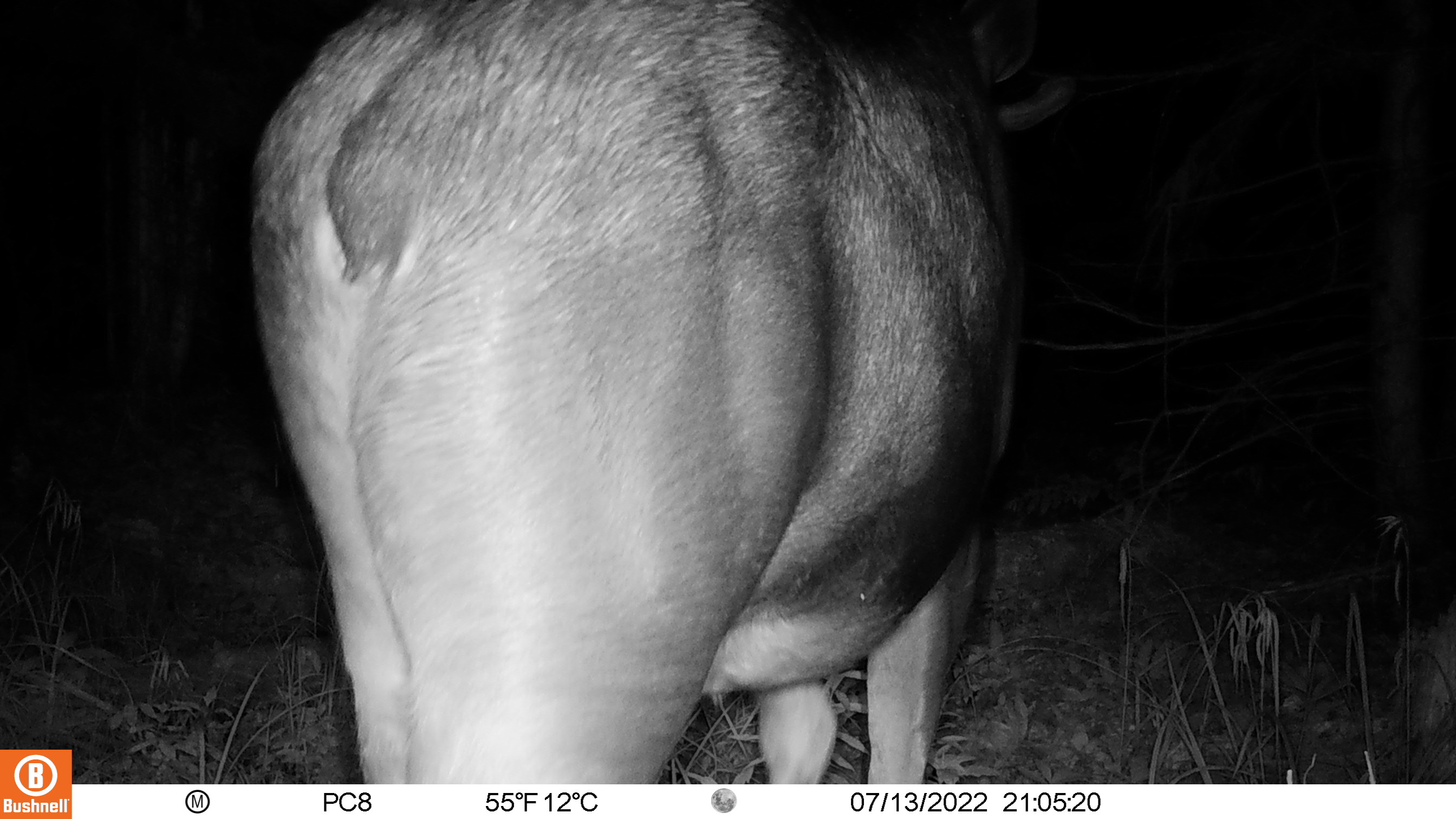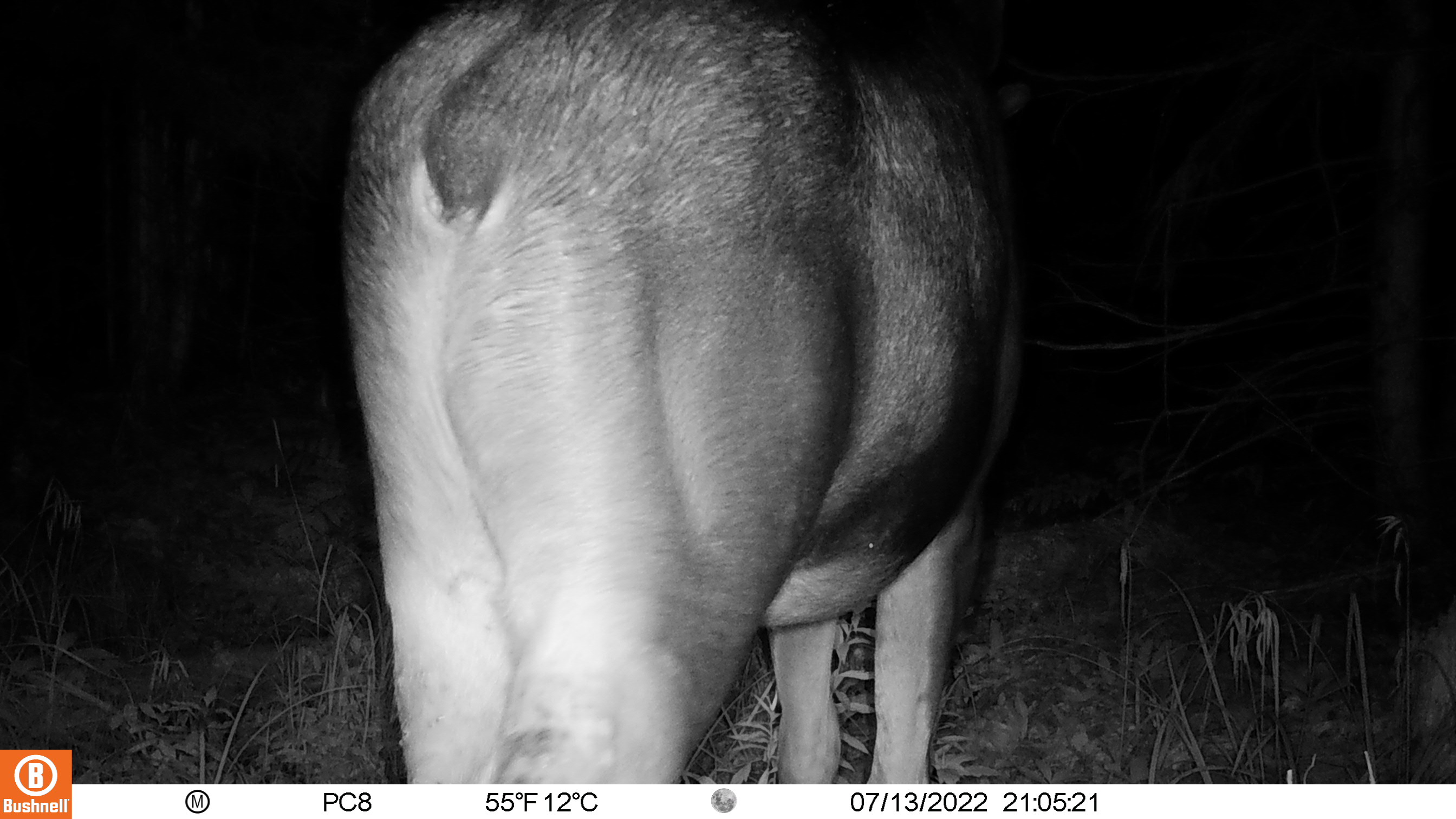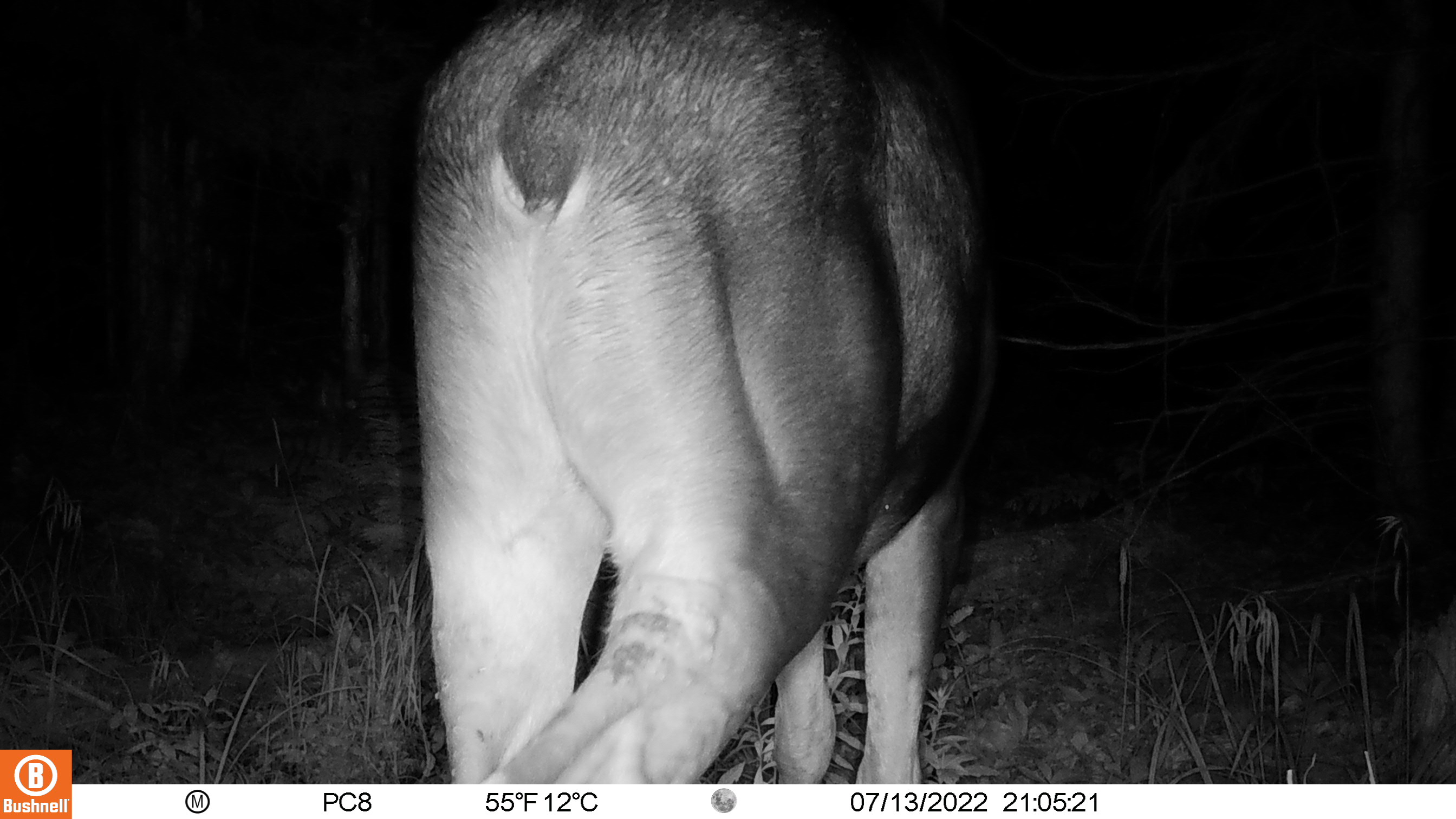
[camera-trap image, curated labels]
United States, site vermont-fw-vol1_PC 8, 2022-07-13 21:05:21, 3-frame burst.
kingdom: Animalia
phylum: Chordata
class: Mammalia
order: Artiodactyla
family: Cervidae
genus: Alces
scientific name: Alces alces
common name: moose